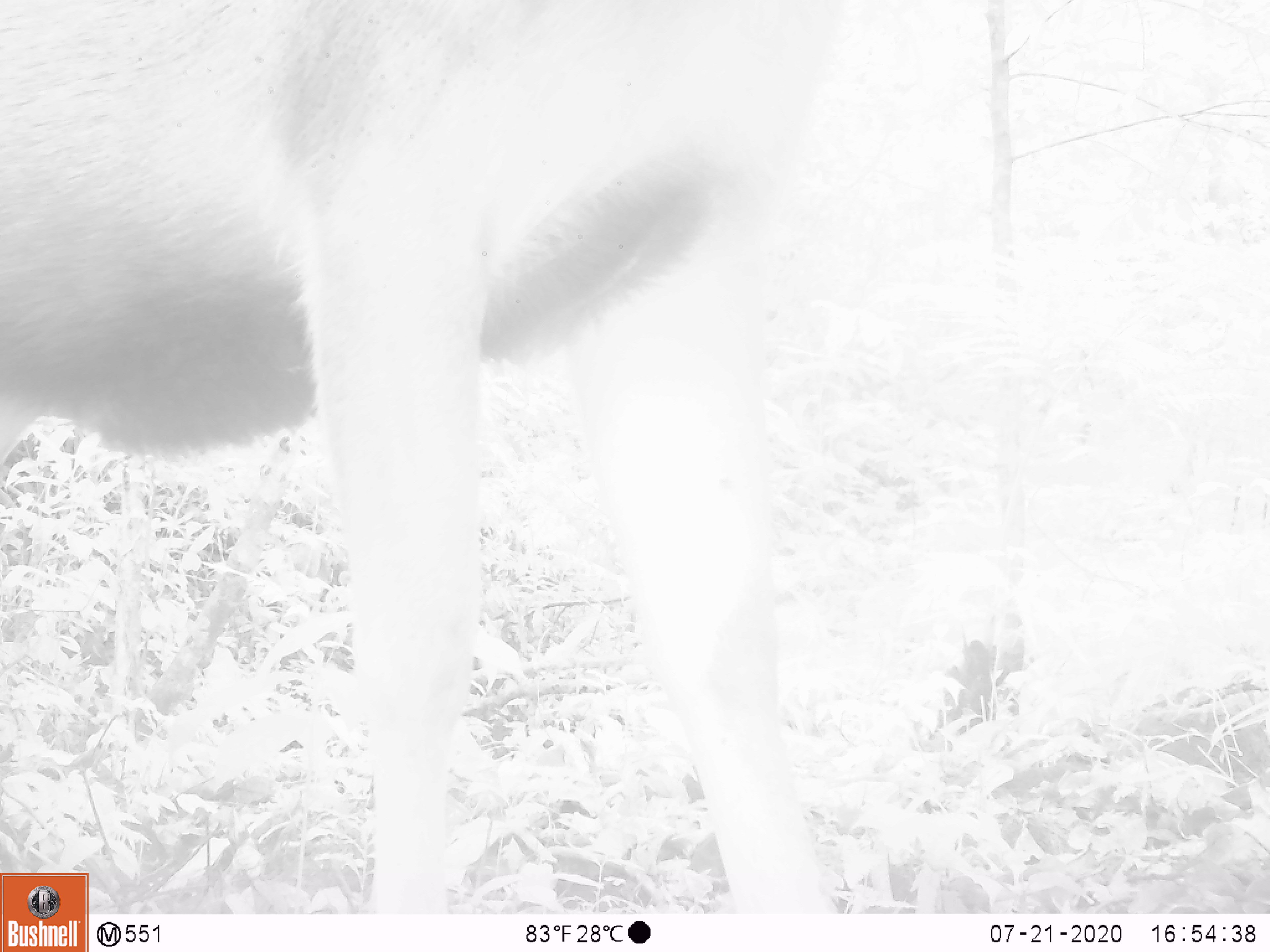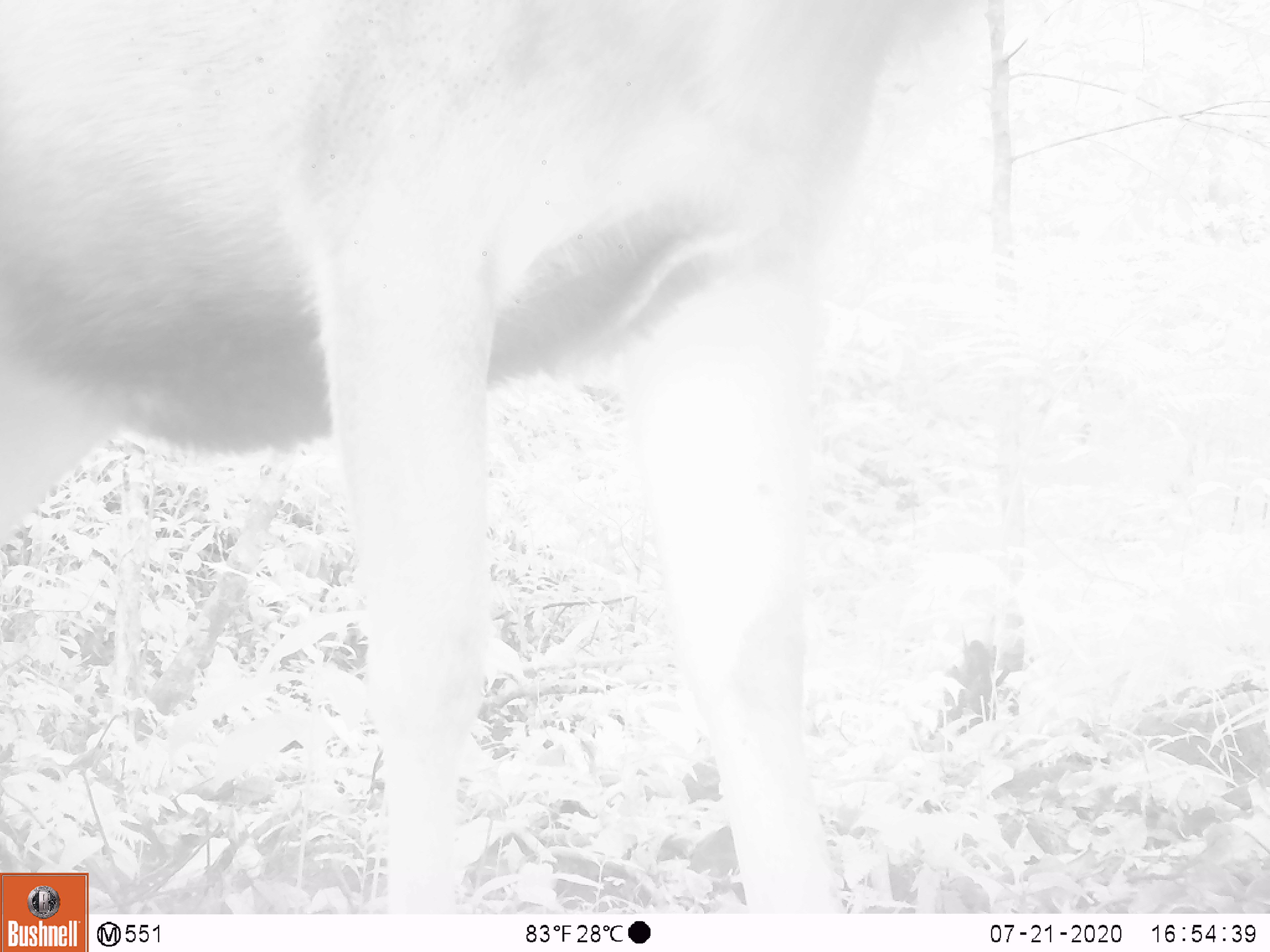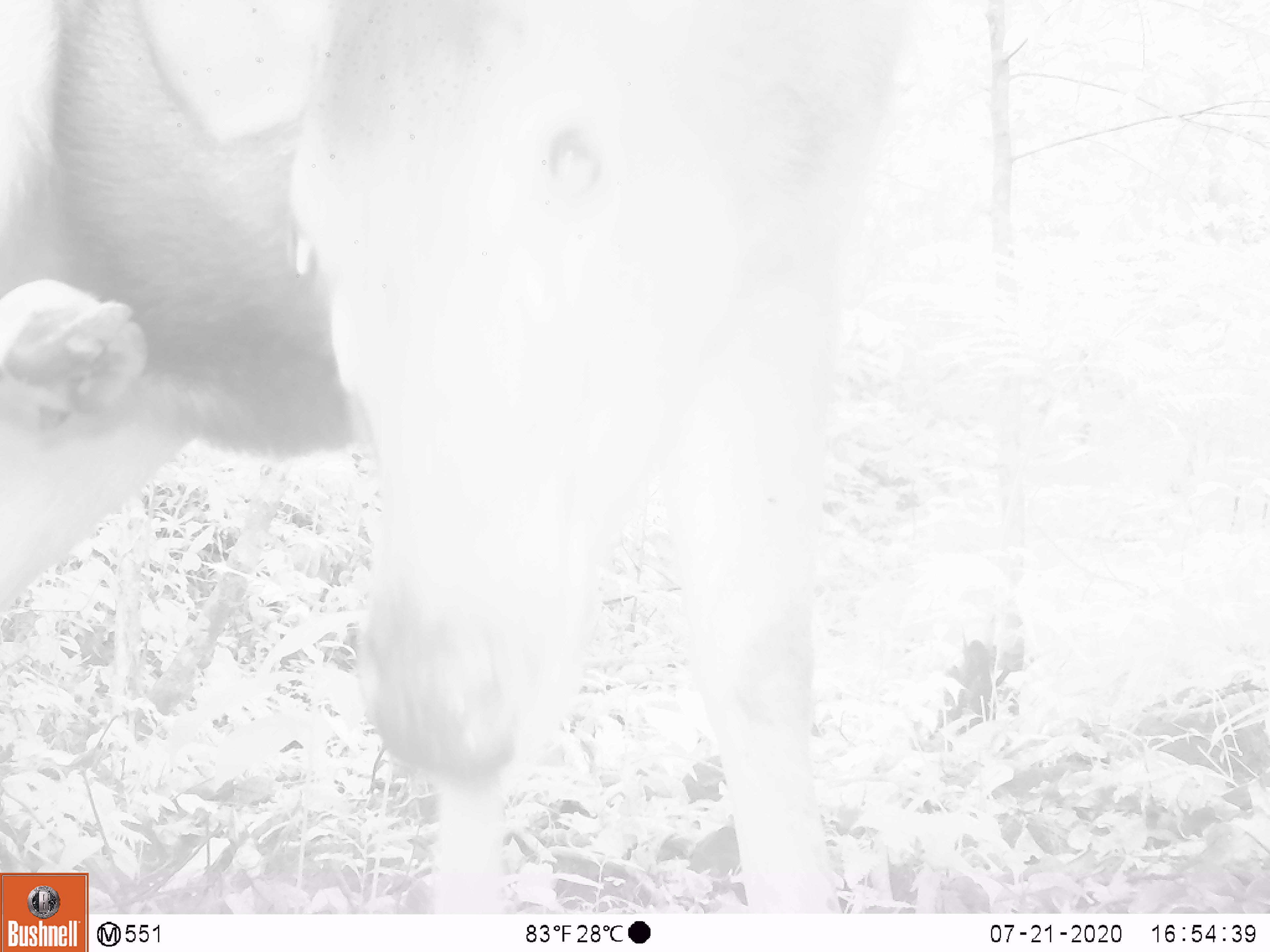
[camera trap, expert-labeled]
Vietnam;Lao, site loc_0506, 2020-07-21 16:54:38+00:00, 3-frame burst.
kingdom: Animalia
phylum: Chordata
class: Mammalia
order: Artiodactyla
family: Cervidae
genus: Rusa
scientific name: Rusa unicolor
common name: sambar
Sambar (Rusa unicolor). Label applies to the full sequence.